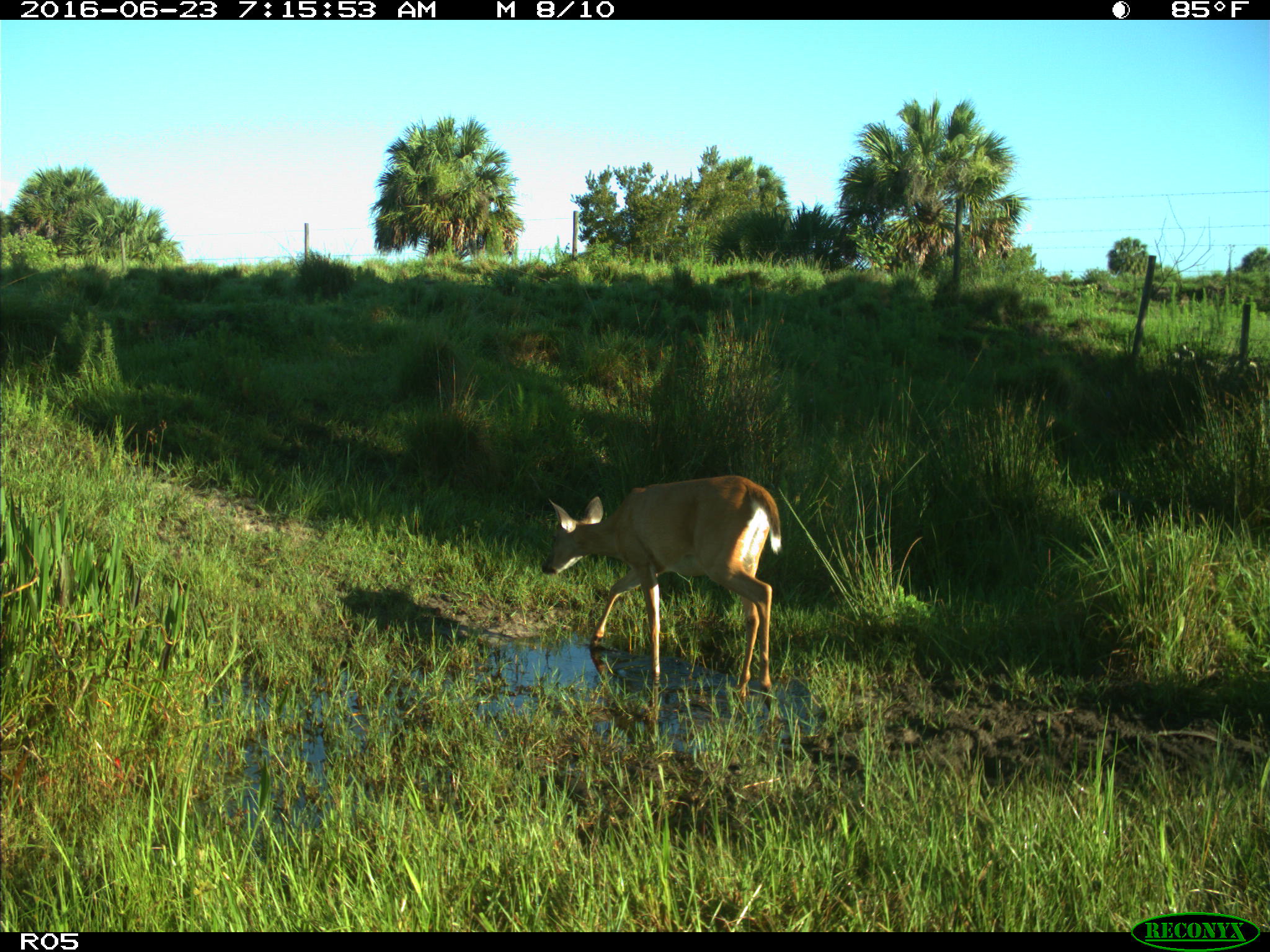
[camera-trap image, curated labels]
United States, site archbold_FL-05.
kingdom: Animalia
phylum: Chordata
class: Mammalia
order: Artiodactyla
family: Cervidae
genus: Odocoileus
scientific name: Odocoileus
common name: deer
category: unidentified deer